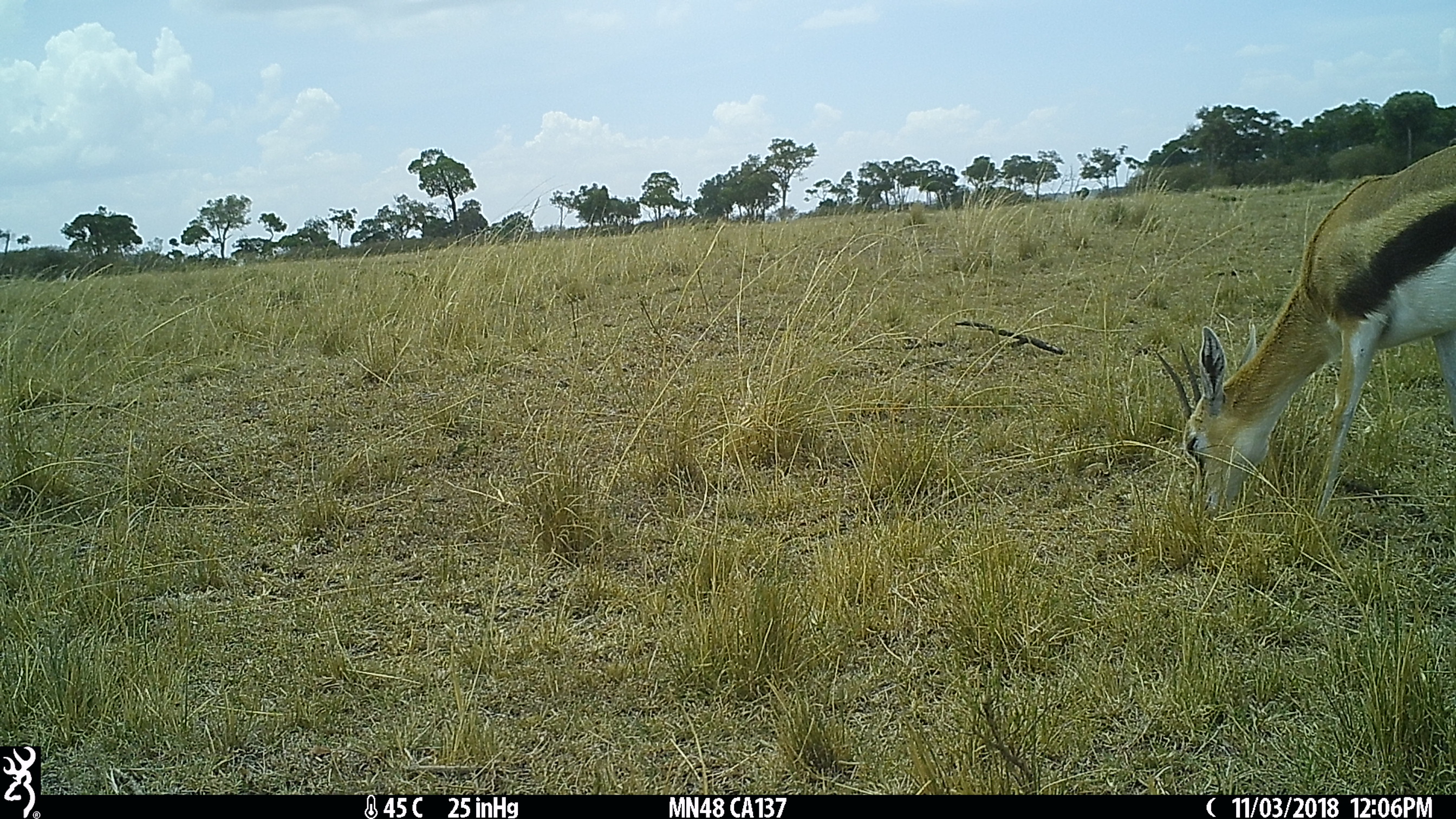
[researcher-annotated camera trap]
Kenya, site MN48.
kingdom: Animalia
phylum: Chordata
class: Mammalia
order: Artiodactyla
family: Bovidae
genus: Eudorcas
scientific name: Eudorcas thomsonii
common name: thomon's gazelle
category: gazelle thomsons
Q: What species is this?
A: Gazelle thomsons (thomon's gazelle) (Eudorcas thomsonii).